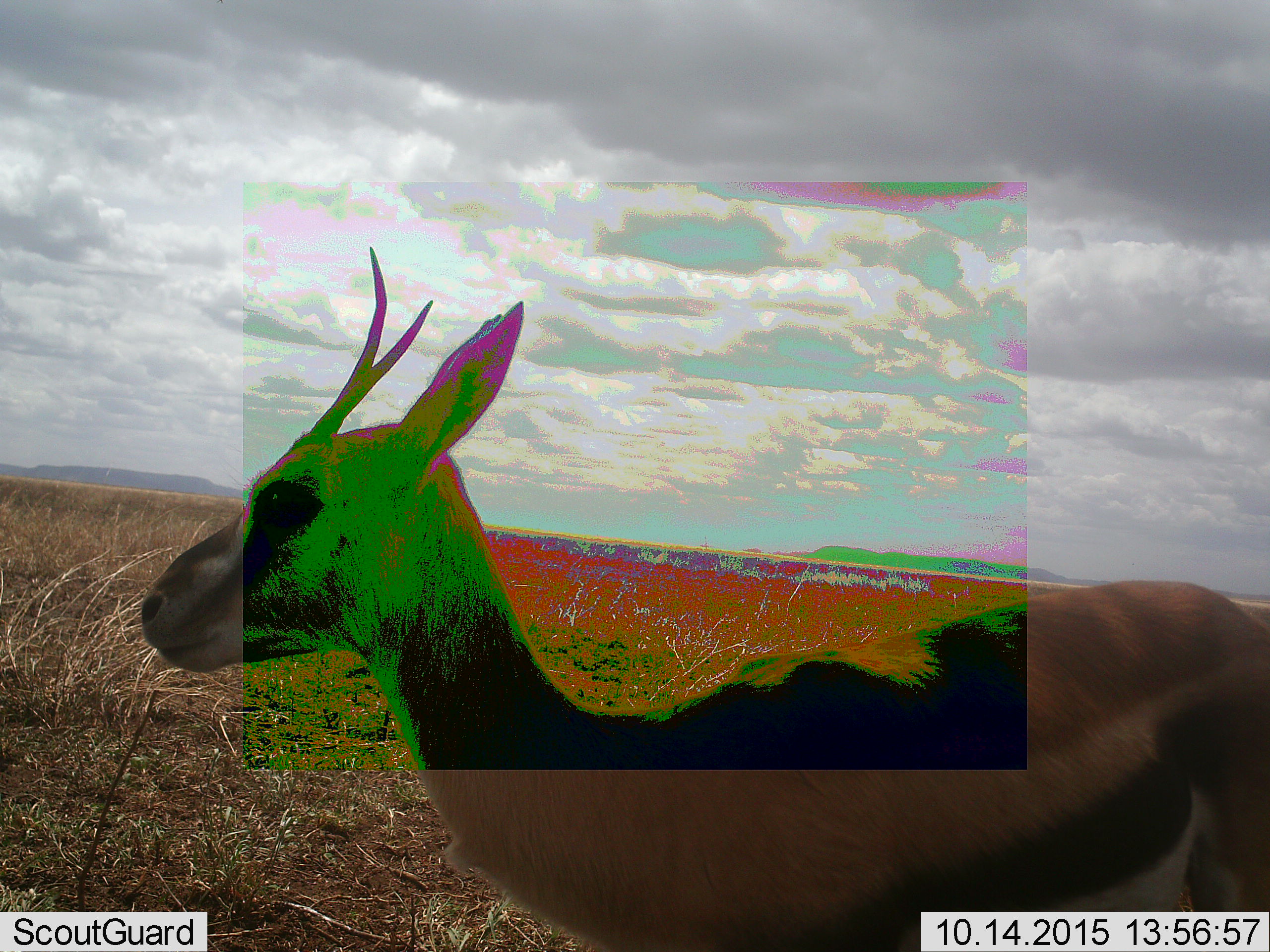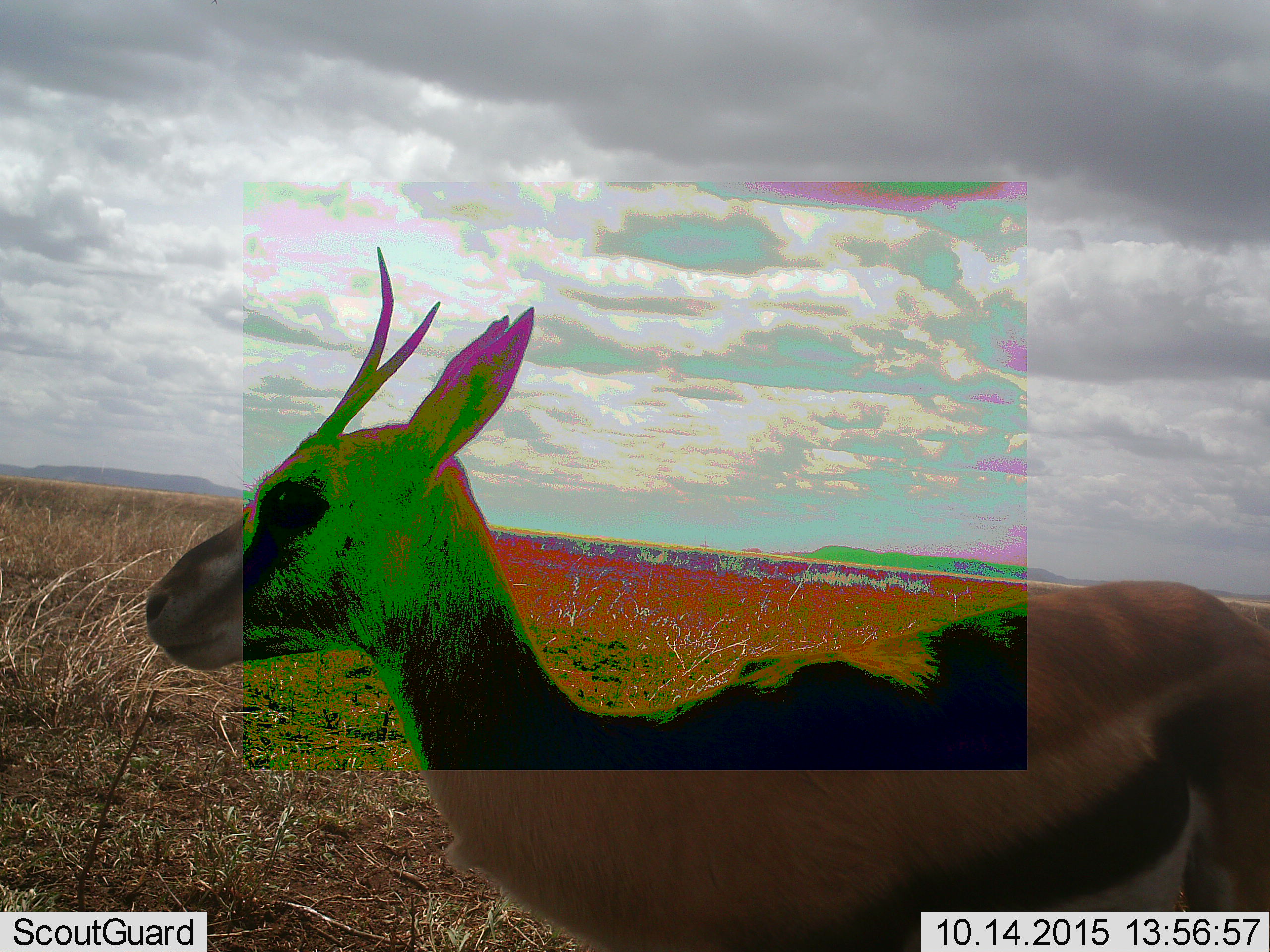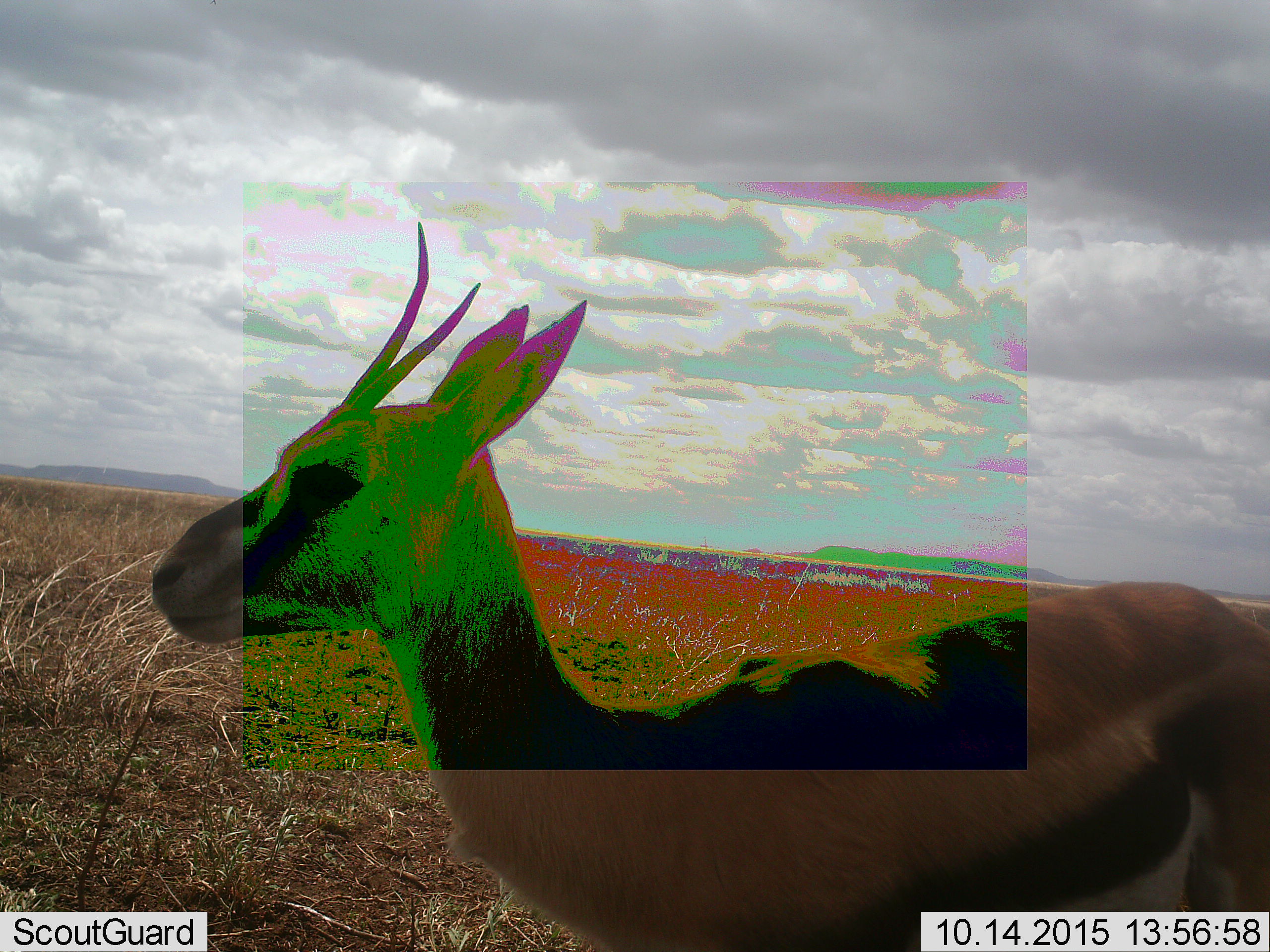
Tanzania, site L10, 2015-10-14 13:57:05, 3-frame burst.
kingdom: Animalia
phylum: Chordata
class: Mammalia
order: Artiodactyla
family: Bovidae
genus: Eudorcas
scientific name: Eudorcas thomsonii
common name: thomson's gazelle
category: gazellethomsons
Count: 1.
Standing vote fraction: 100%.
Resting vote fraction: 0%.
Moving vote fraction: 0%.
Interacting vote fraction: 0%.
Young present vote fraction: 0%.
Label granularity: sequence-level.